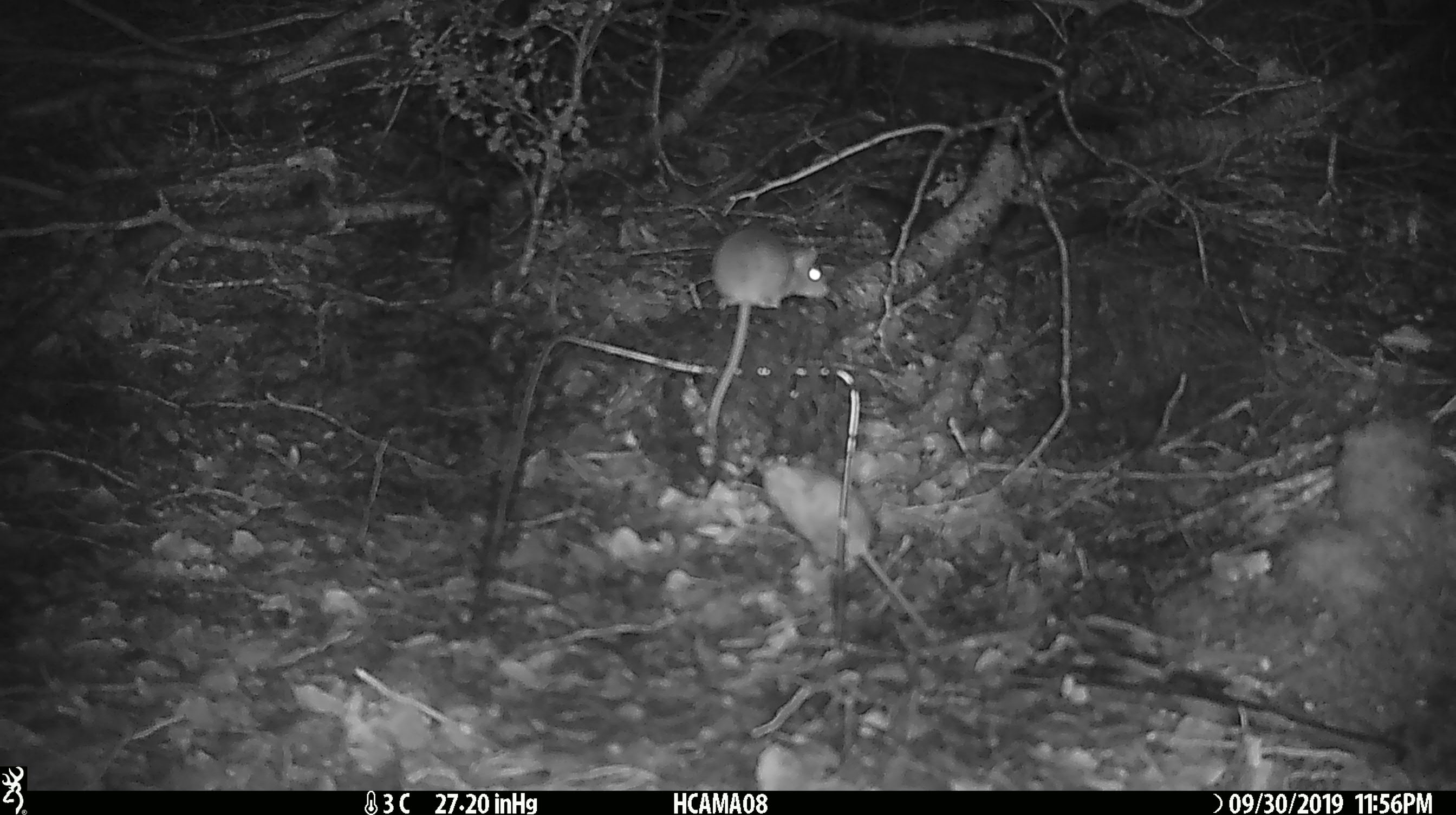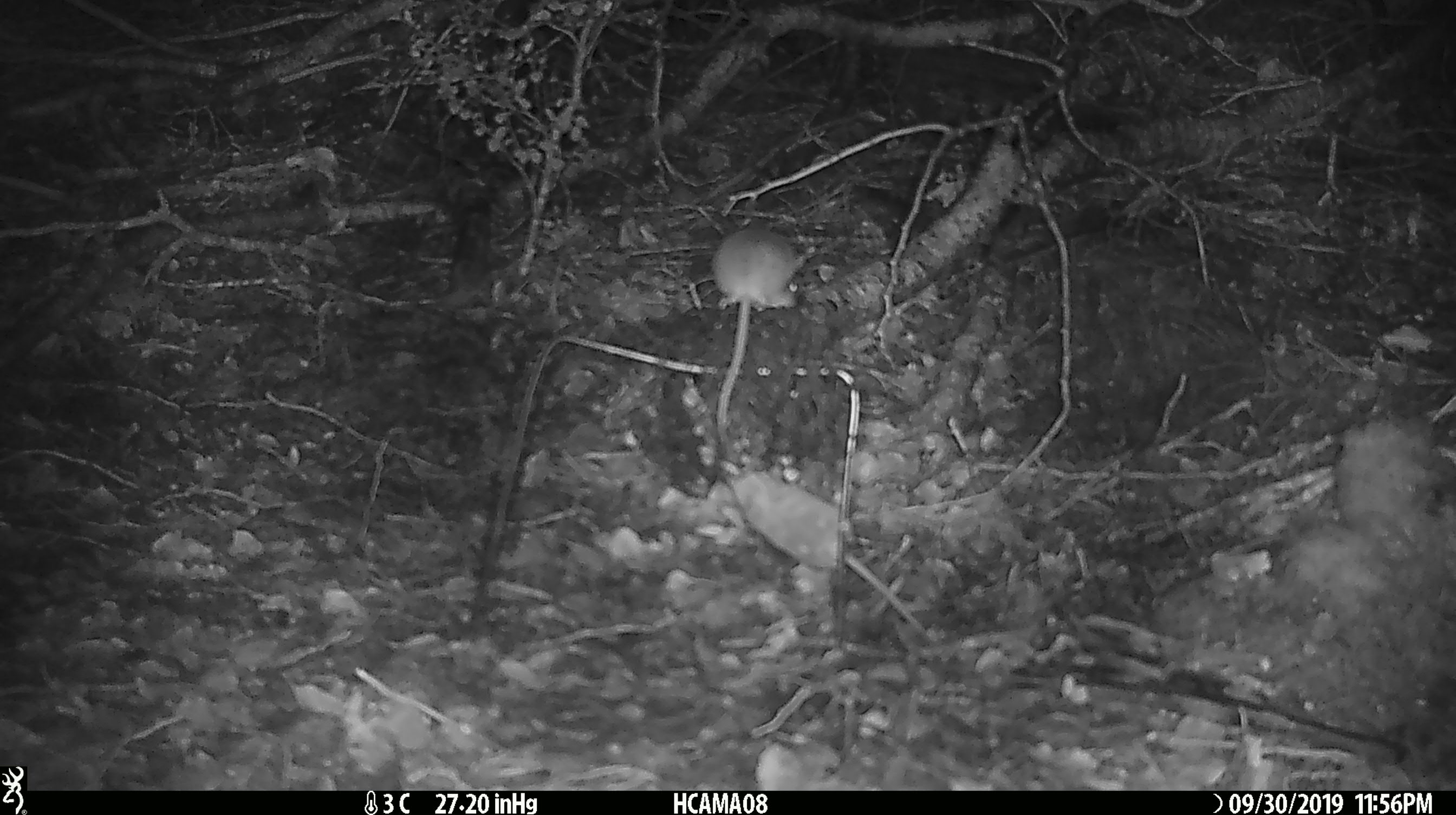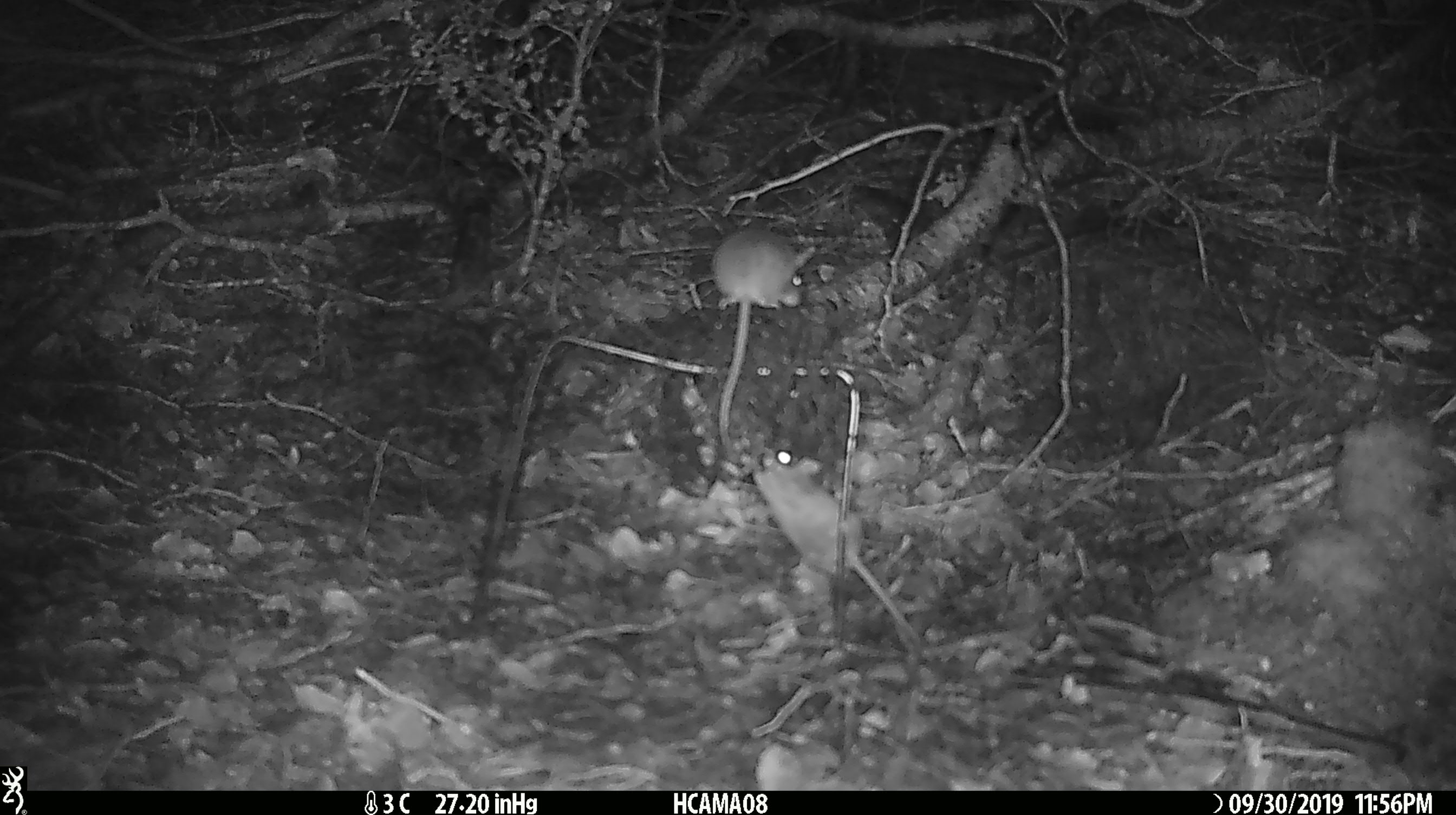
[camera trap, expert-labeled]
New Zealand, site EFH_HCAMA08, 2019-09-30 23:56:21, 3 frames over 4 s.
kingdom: Animalia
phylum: Chordata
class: Mammalia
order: Rodentia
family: Muridae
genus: Mus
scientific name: Mus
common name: mouse